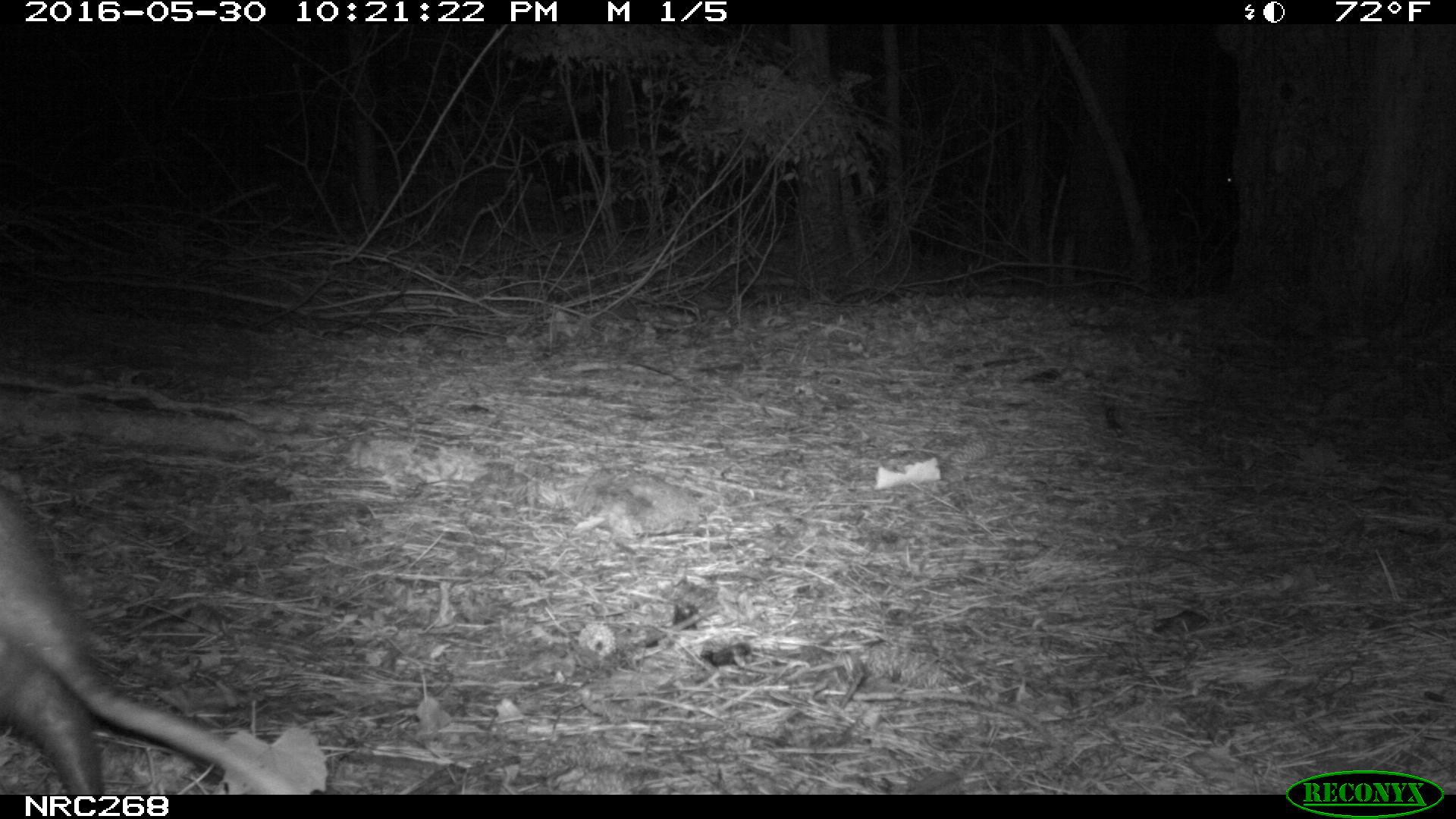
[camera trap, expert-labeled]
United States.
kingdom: Animalia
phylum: Chordata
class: Mammalia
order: Didelphimorphia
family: Didelphidae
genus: Didelphis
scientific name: Didelphis virginiana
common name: virginia opossum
Virginia Opossum (Didelphis virginiana).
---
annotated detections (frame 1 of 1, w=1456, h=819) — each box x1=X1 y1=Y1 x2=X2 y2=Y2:
Virginia Opossum: x1=0 y1=484 x2=298 y2=795